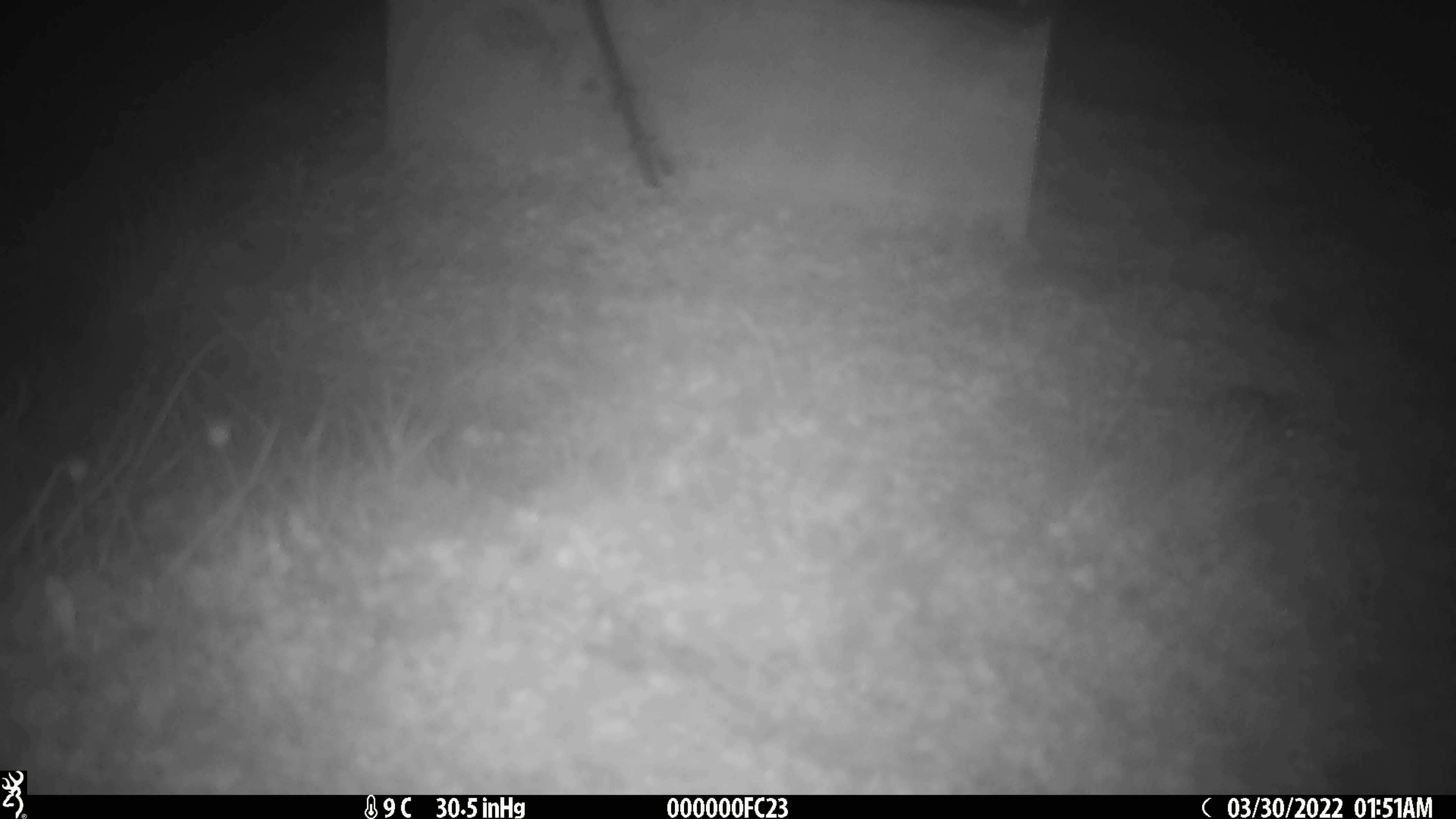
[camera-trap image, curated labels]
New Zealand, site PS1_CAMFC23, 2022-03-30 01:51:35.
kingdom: Animalia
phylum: Chordata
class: Mammalia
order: Rodentia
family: Muridae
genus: Mus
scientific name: Mus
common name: mouse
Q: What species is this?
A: Mouse (Mus).